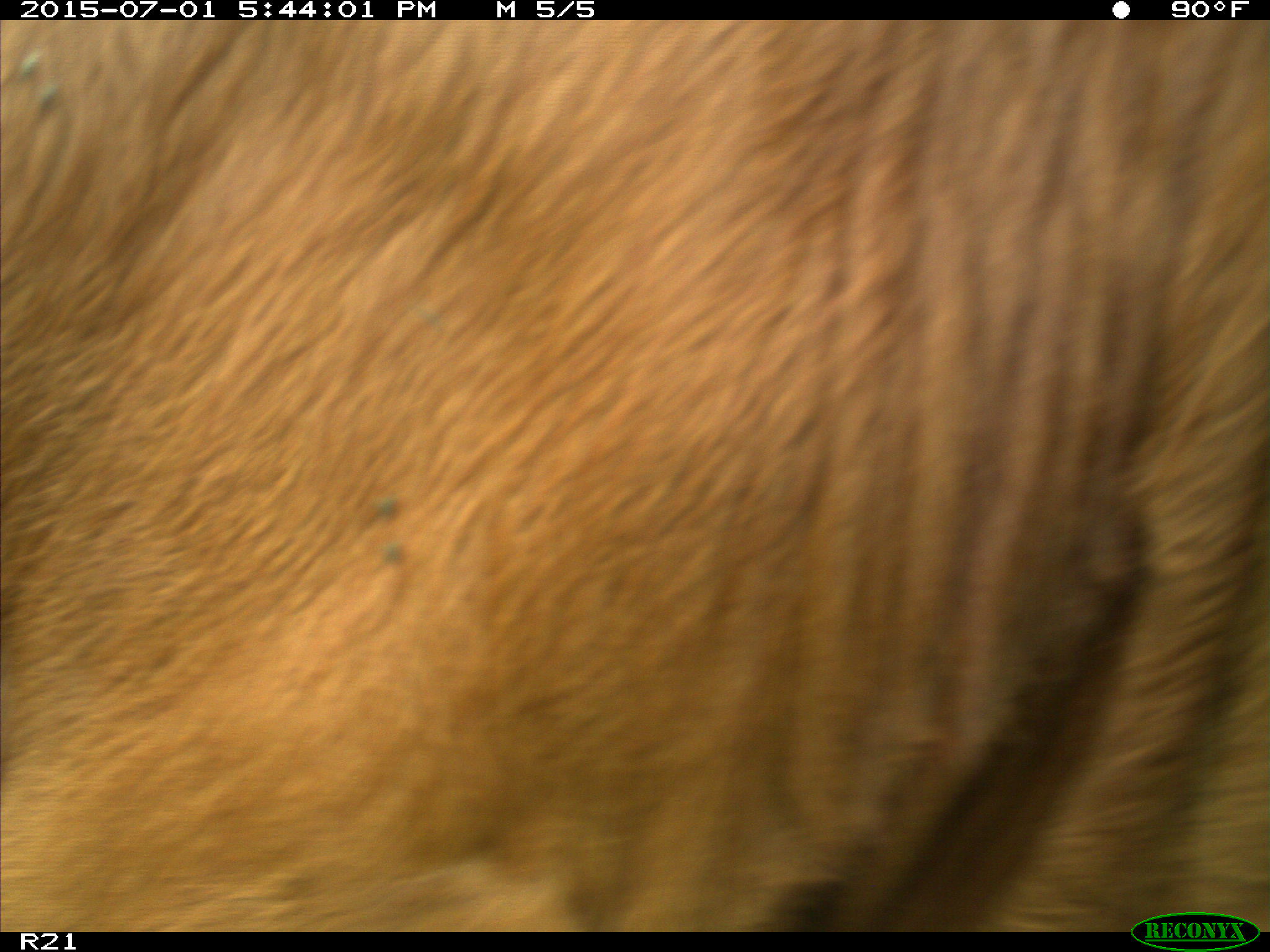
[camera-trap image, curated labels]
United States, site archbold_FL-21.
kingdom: Animalia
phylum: Chordata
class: Mammalia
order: Artiodactyla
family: Bovidae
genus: Bos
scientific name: Bos taurus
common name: domestic cow